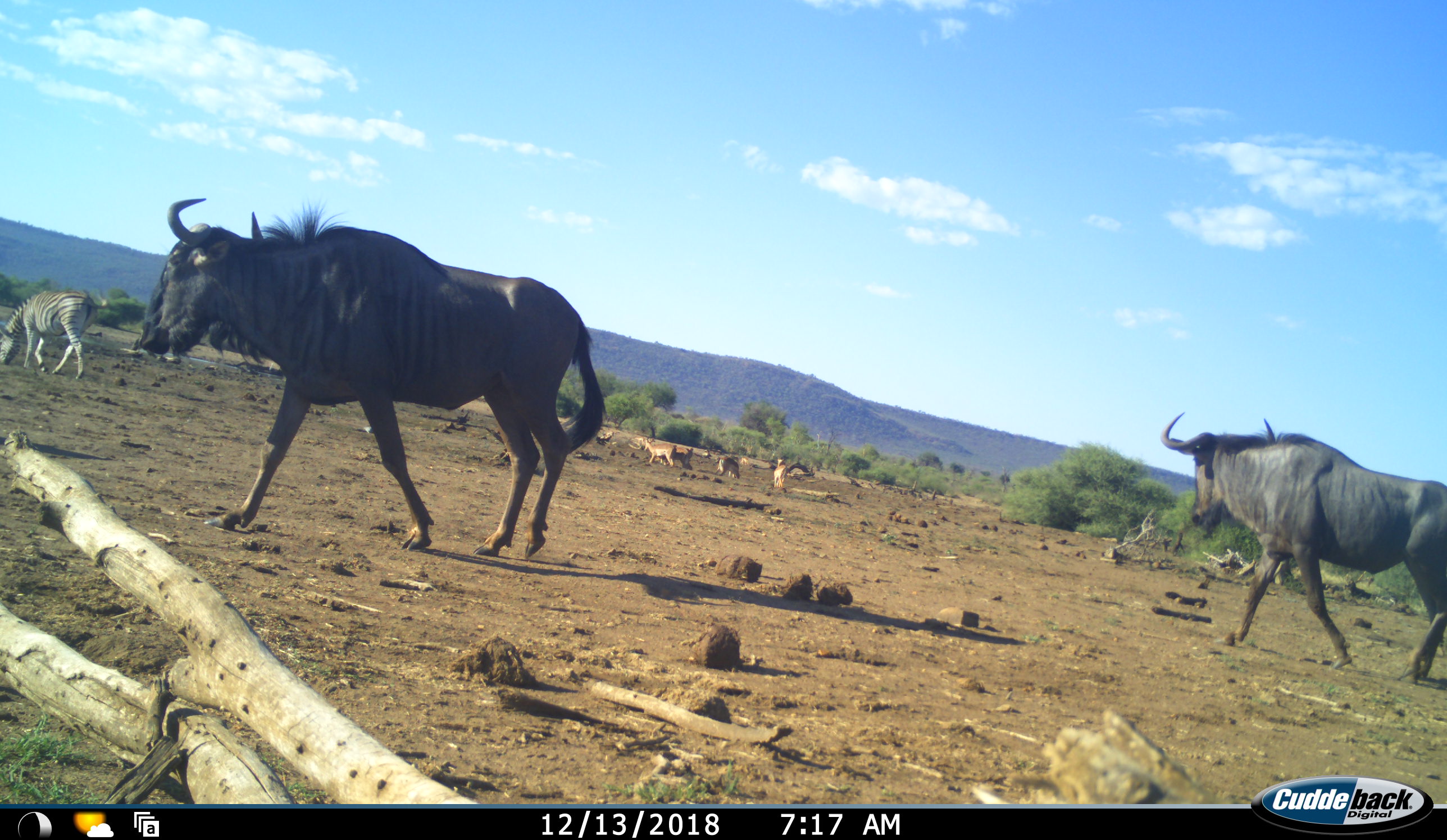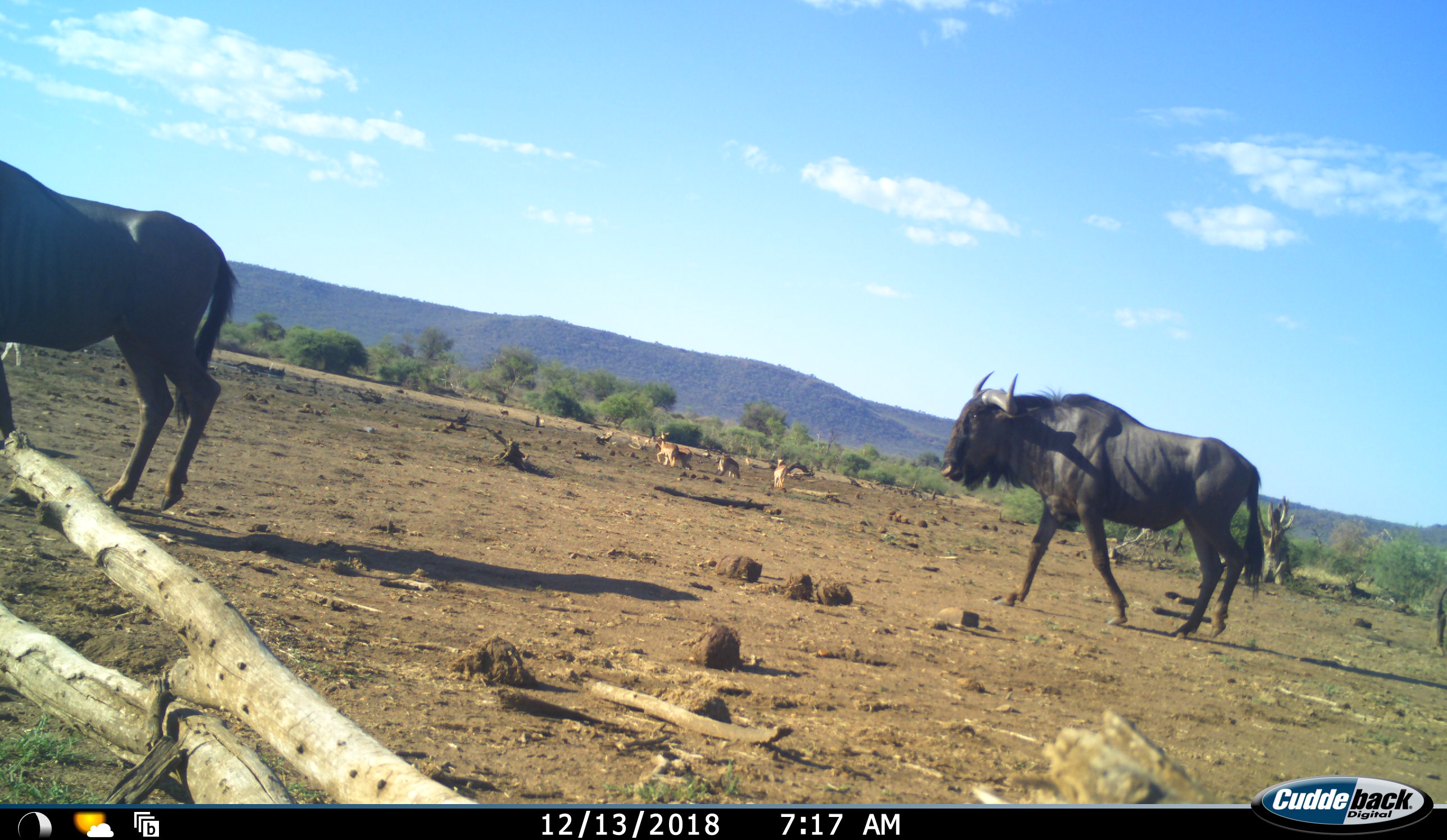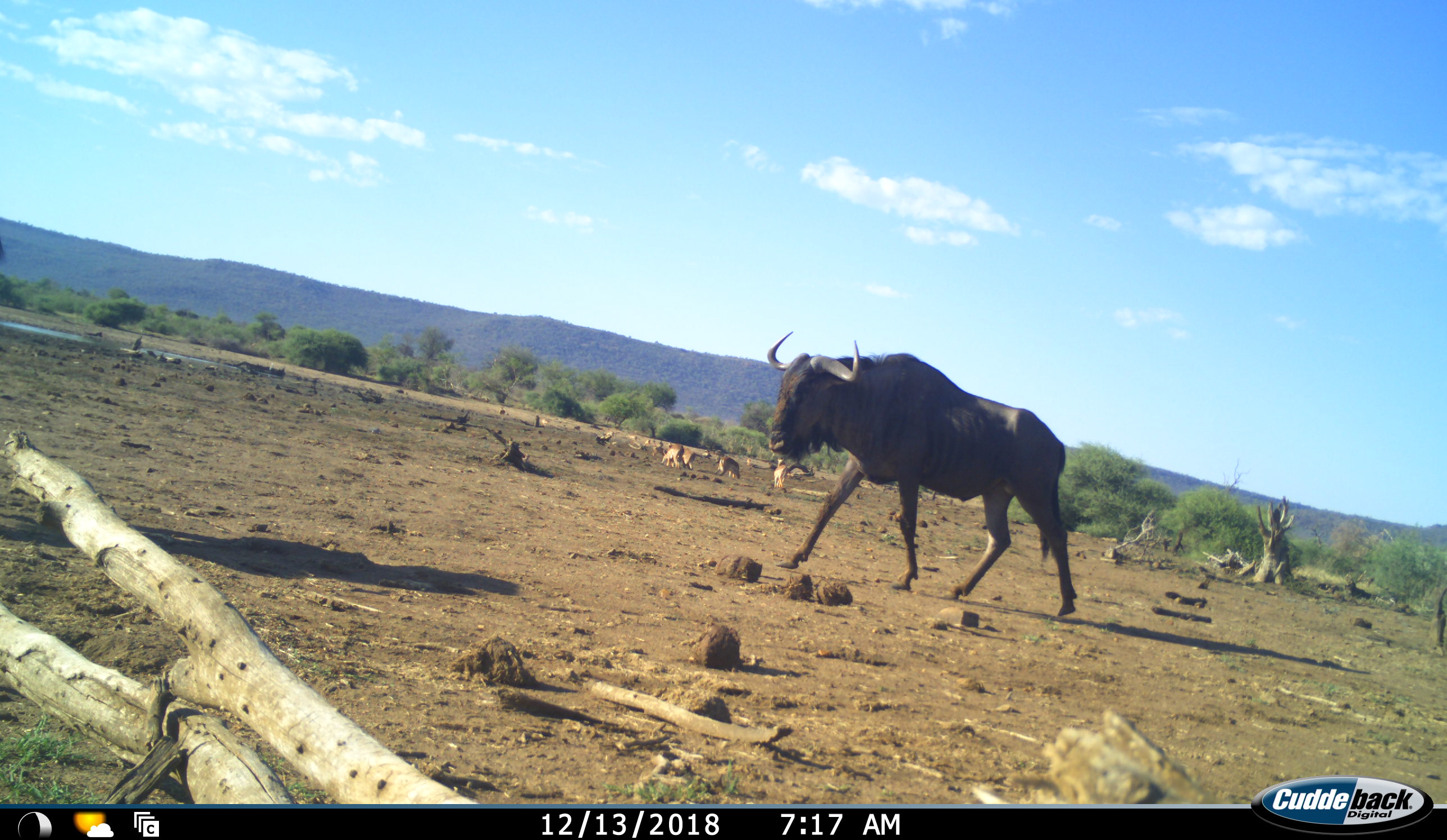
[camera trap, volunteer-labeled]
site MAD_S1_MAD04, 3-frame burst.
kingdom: Animalia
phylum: Chordata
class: Mammalia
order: Artiodactyla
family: Bovidae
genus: Aepyceros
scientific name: Aepyceros melampus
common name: impala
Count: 10.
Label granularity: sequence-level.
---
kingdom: Animalia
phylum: Chordata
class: Mammalia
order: Artiodactyla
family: Bovidae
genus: Connochaetes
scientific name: Connochaetes taurinus taurinus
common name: blue wildebeest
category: wildebeestblue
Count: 2.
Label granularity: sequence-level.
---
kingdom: Animalia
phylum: Chordata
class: Mammalia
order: Perissodactyla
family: Equidae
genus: Equus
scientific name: Equus quagga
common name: plains zebra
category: zebraplains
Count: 1.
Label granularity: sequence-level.